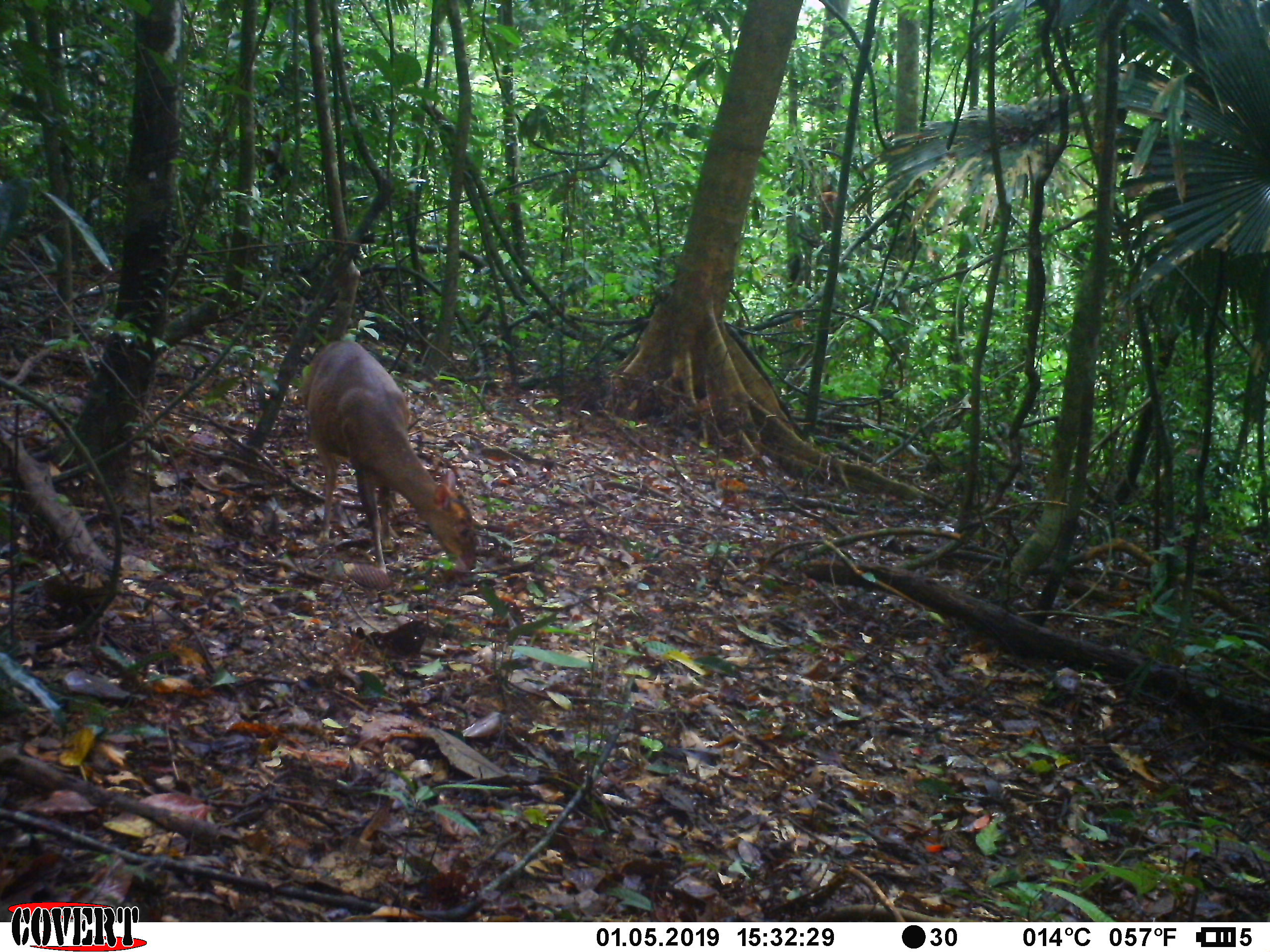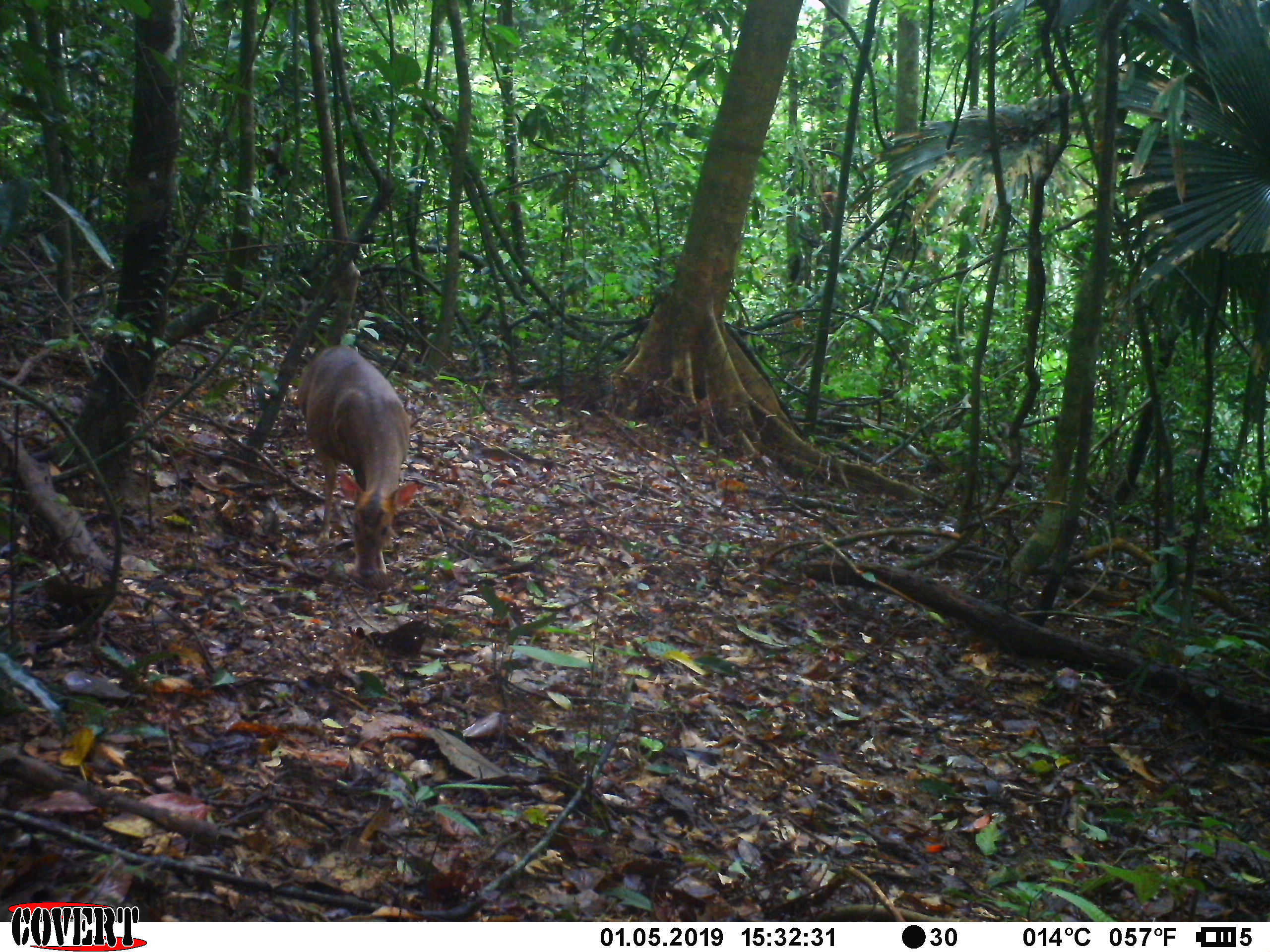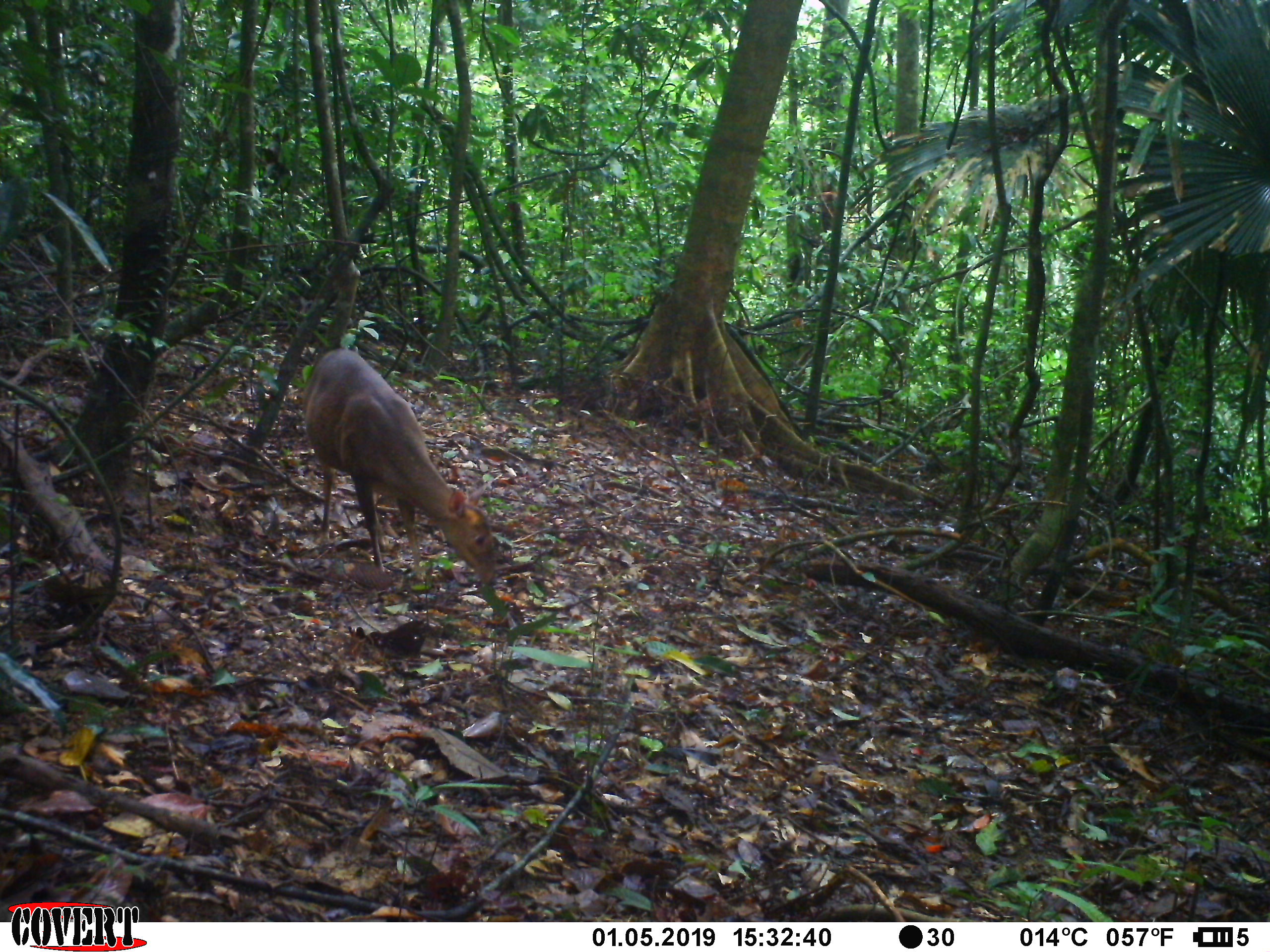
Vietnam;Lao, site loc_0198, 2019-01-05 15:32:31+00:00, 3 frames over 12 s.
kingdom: Animalia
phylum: Chordata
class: Mammalia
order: Artiodactyla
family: Cervidae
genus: Muntiacus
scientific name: Muntiacus vuquangensis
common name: large-antlered muntjac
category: large antlered muntjac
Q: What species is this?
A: Large antlered muntjac (large-antlered muntjac) (Muntiacus vuquangensis).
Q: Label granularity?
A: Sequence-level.